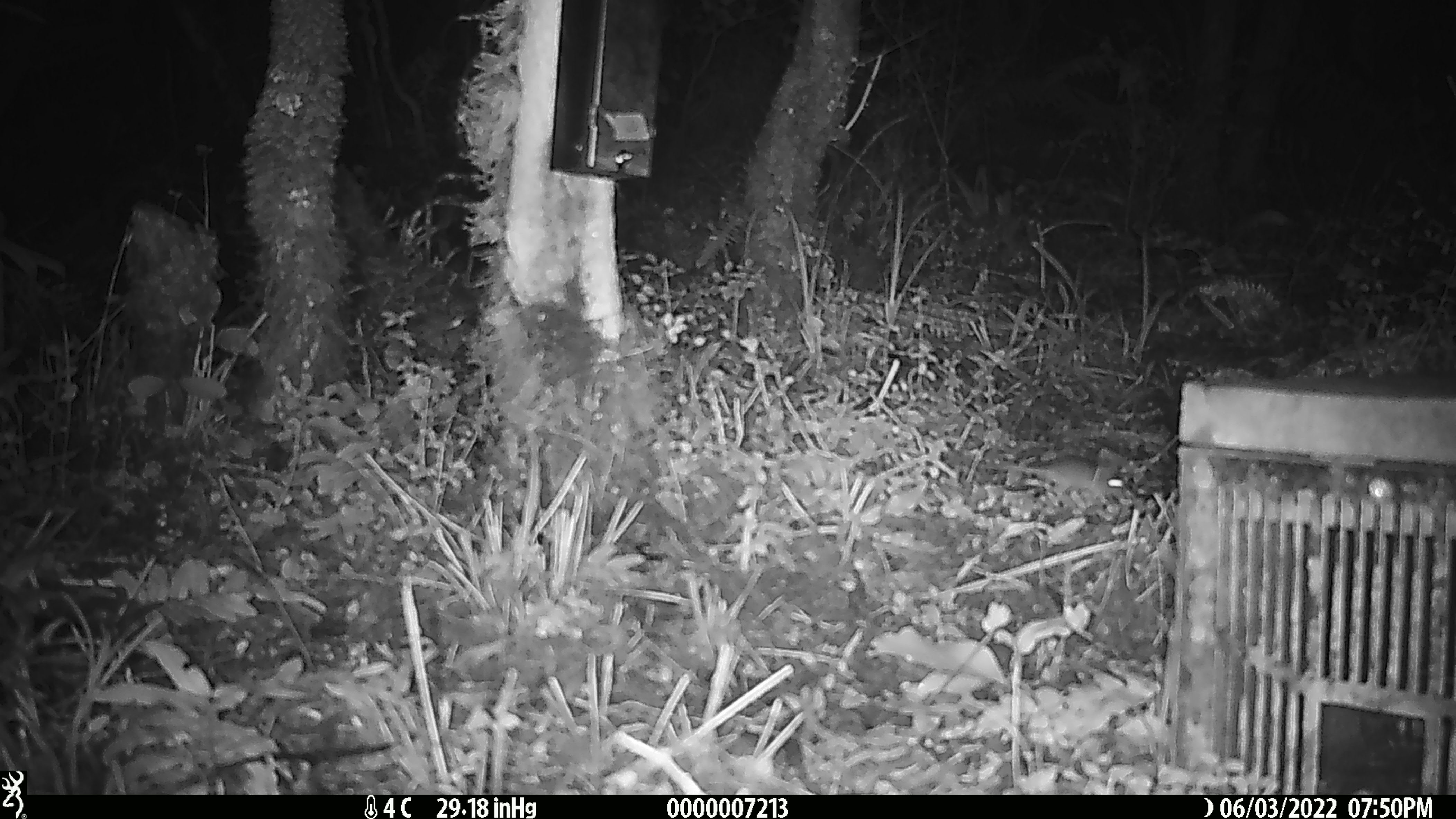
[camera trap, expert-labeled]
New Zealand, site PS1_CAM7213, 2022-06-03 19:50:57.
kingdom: Animalia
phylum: Chordata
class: Mammalia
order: Rodentia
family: Muridae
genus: Mus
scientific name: Mus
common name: mouse